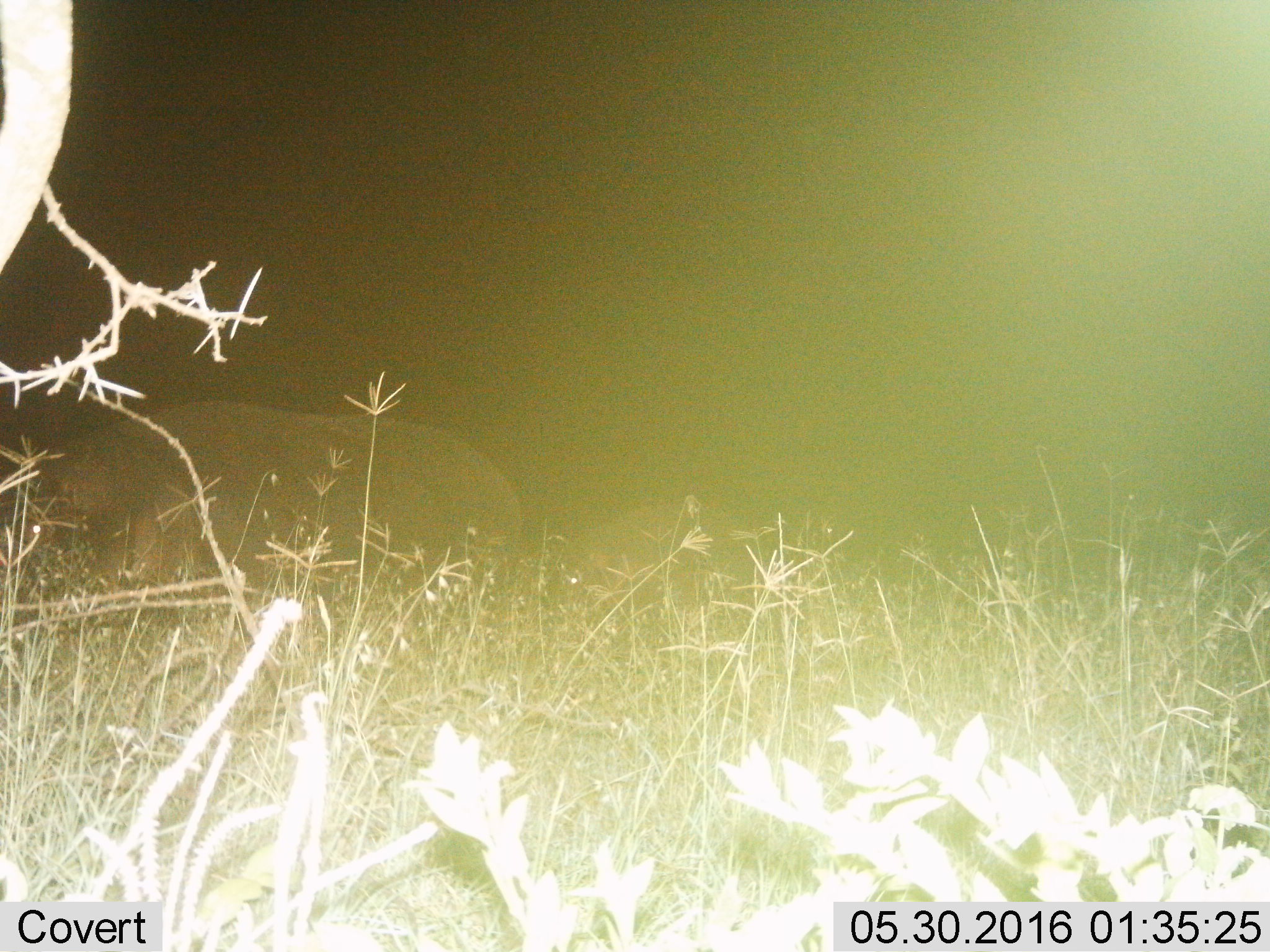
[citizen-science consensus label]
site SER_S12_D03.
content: unidentified animal